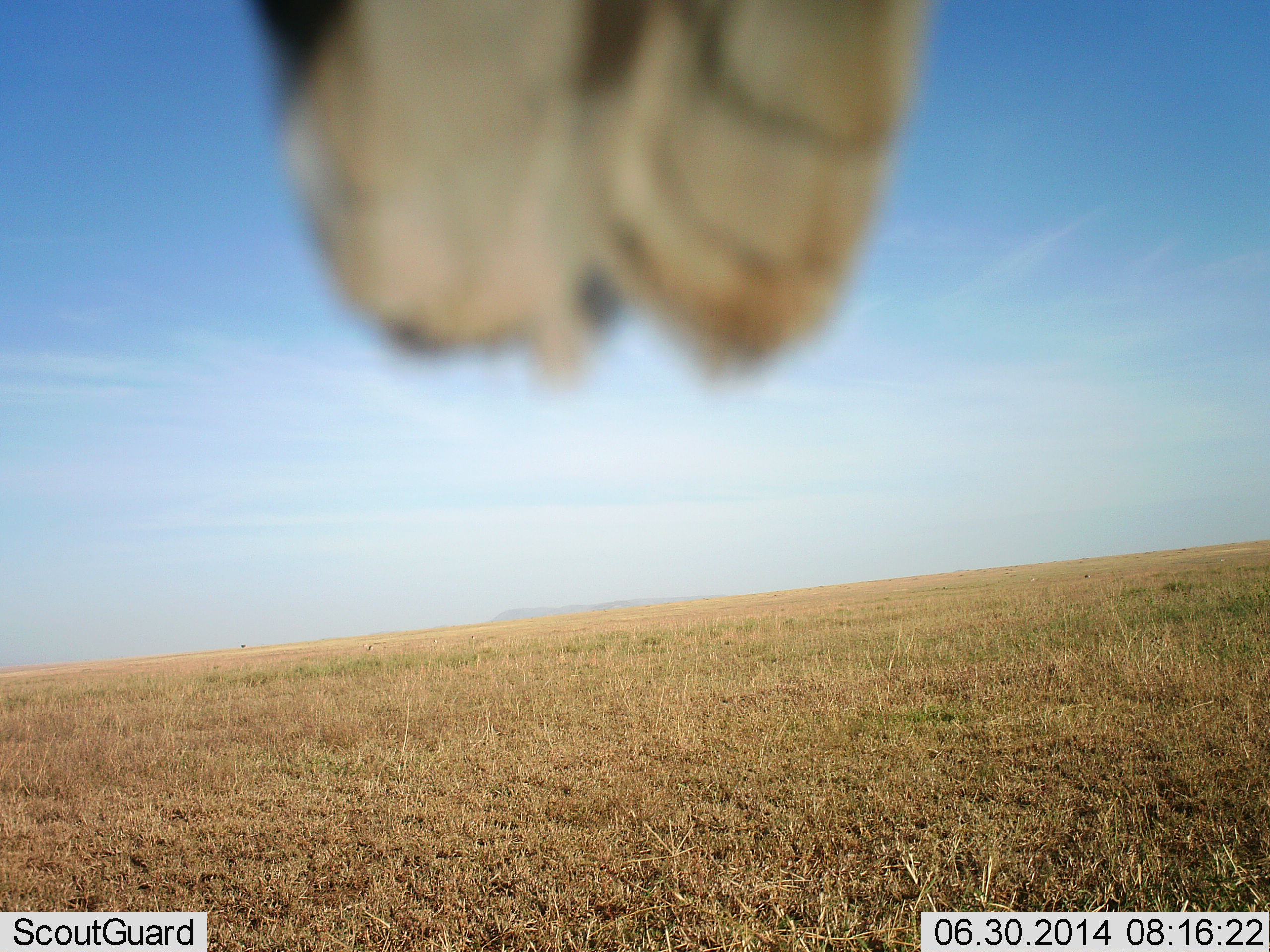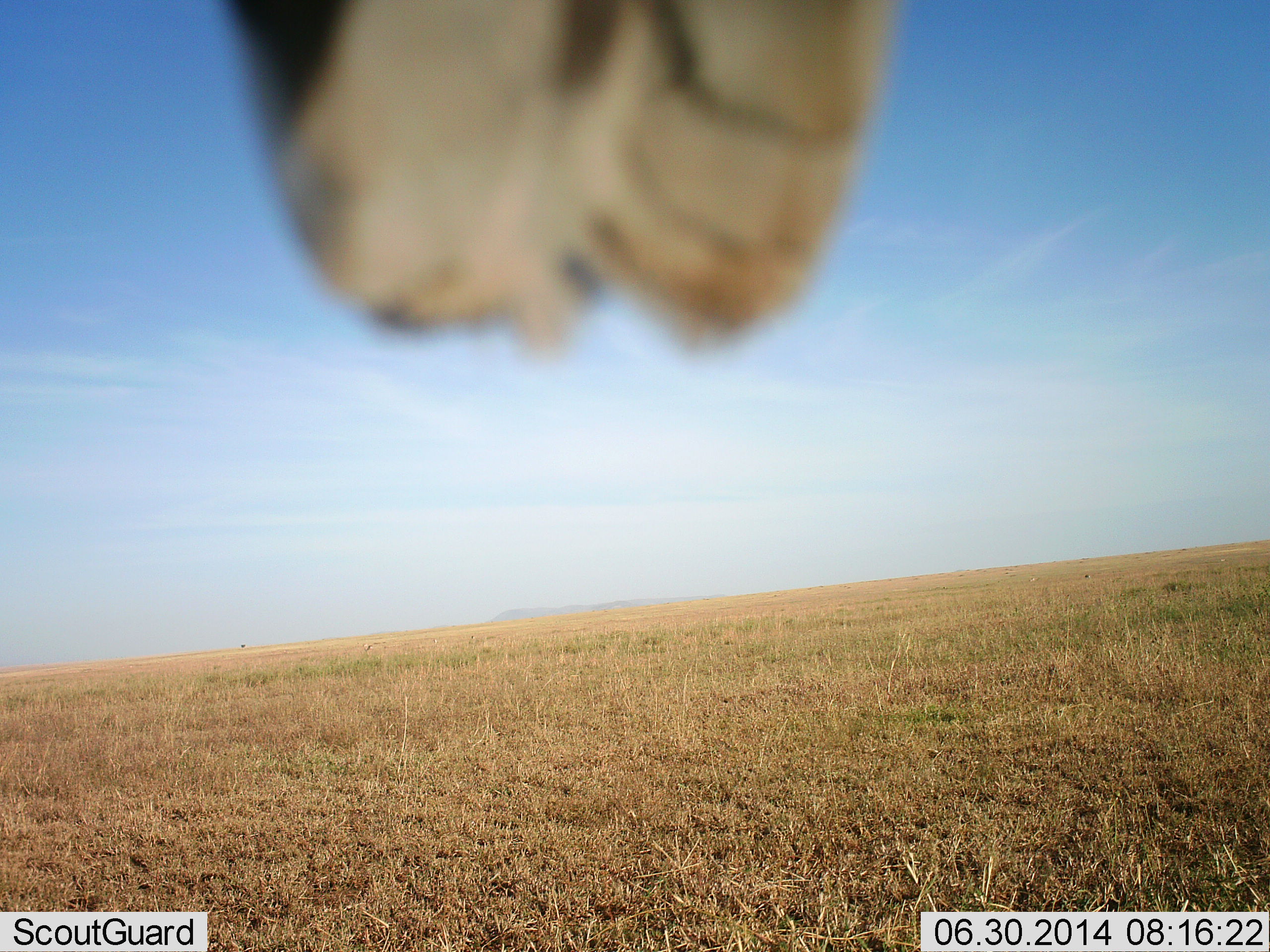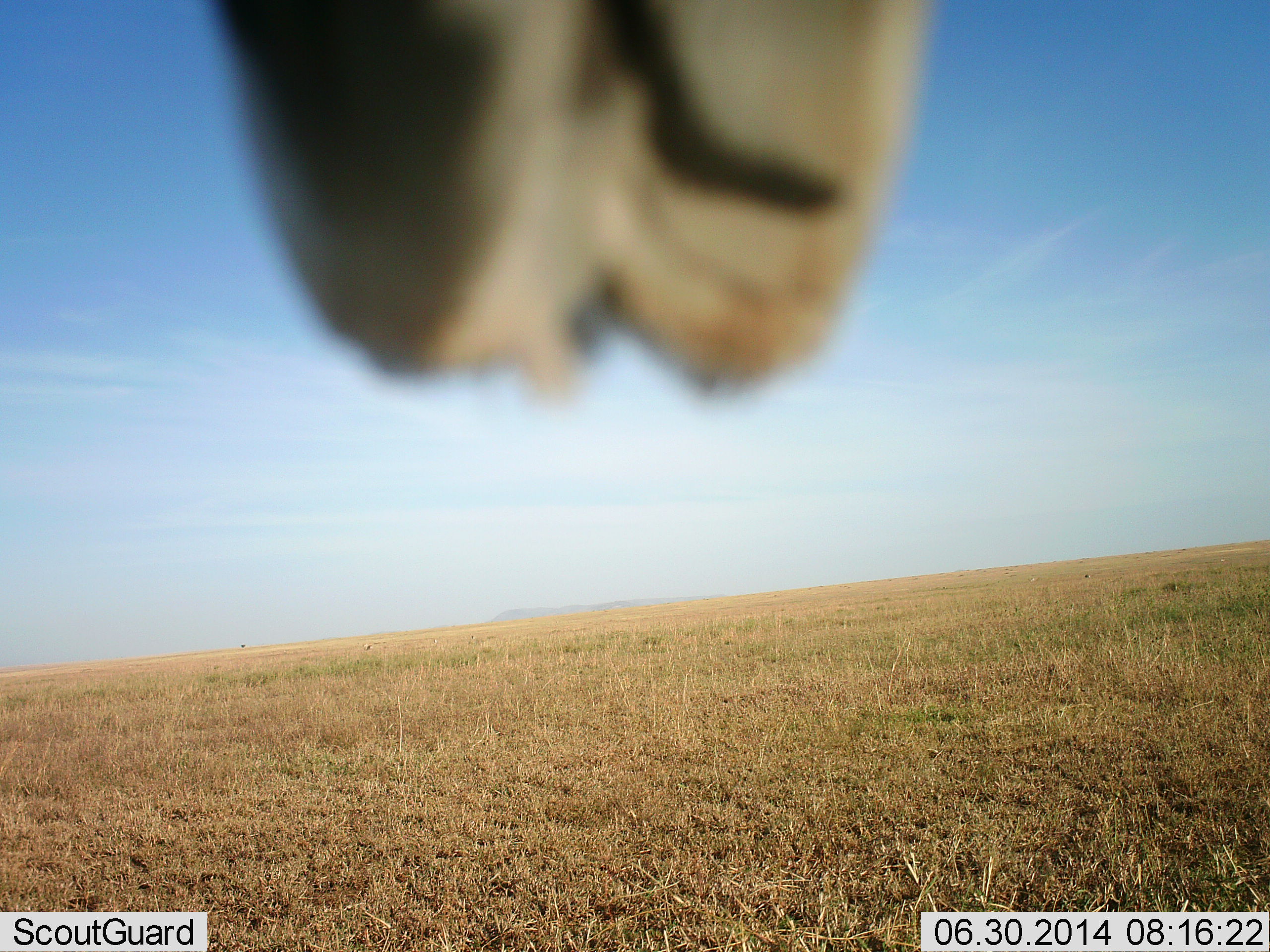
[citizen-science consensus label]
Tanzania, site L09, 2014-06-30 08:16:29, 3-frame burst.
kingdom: Animalia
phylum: Chordata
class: Mammalia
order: Perissodactyla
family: Equidae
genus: Equus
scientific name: Equus quagga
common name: plains zebra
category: zebra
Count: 1.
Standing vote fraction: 75%.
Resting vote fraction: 0%.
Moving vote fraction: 0%.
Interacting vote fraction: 0%.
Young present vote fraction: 0%.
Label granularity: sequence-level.